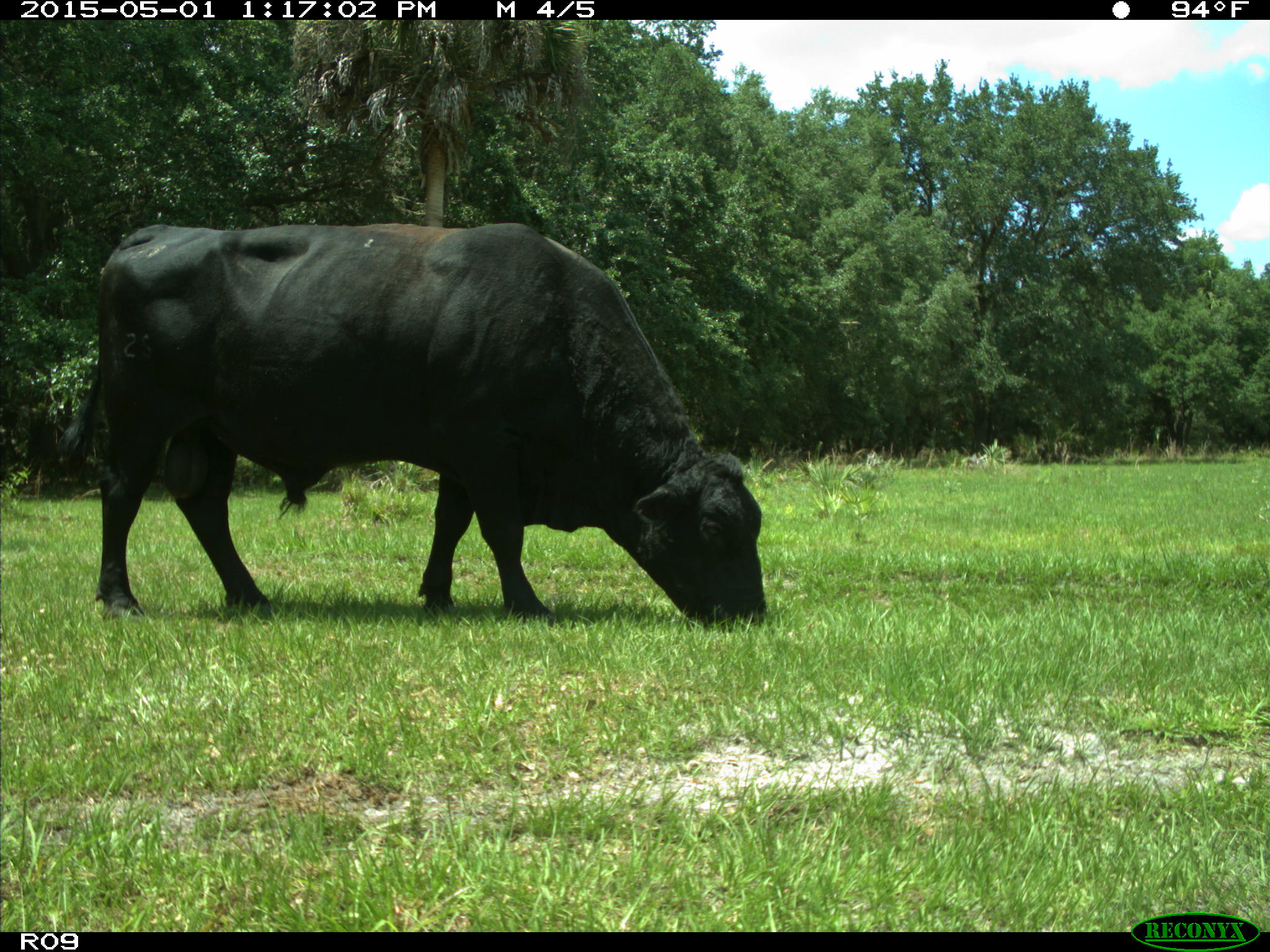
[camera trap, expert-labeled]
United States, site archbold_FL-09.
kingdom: Animalia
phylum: Chordata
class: Mammalia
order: Artiodactyla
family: Bovidae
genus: Bos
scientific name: Bos taurus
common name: domestic cow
Bos taurus (domestic cow).